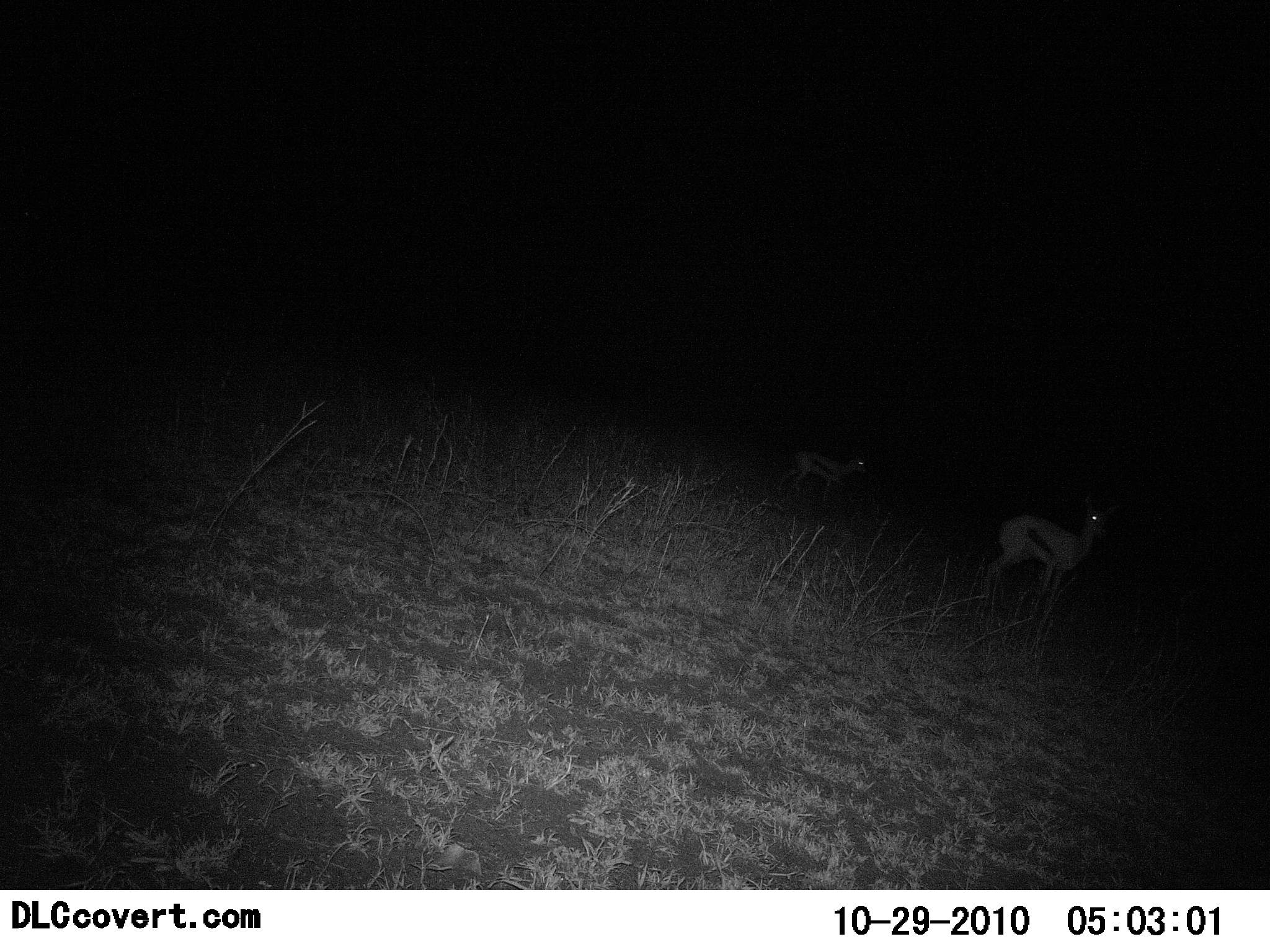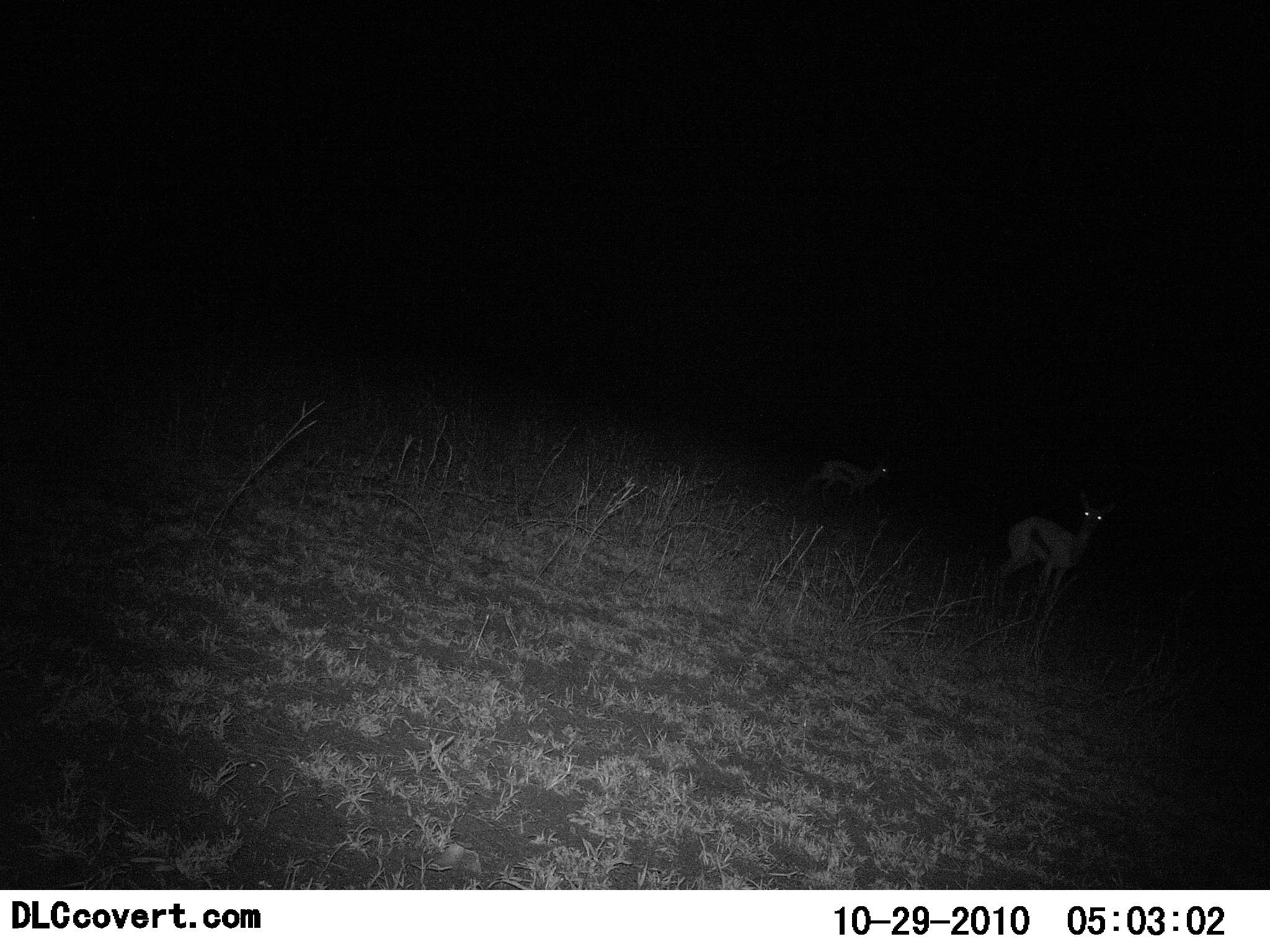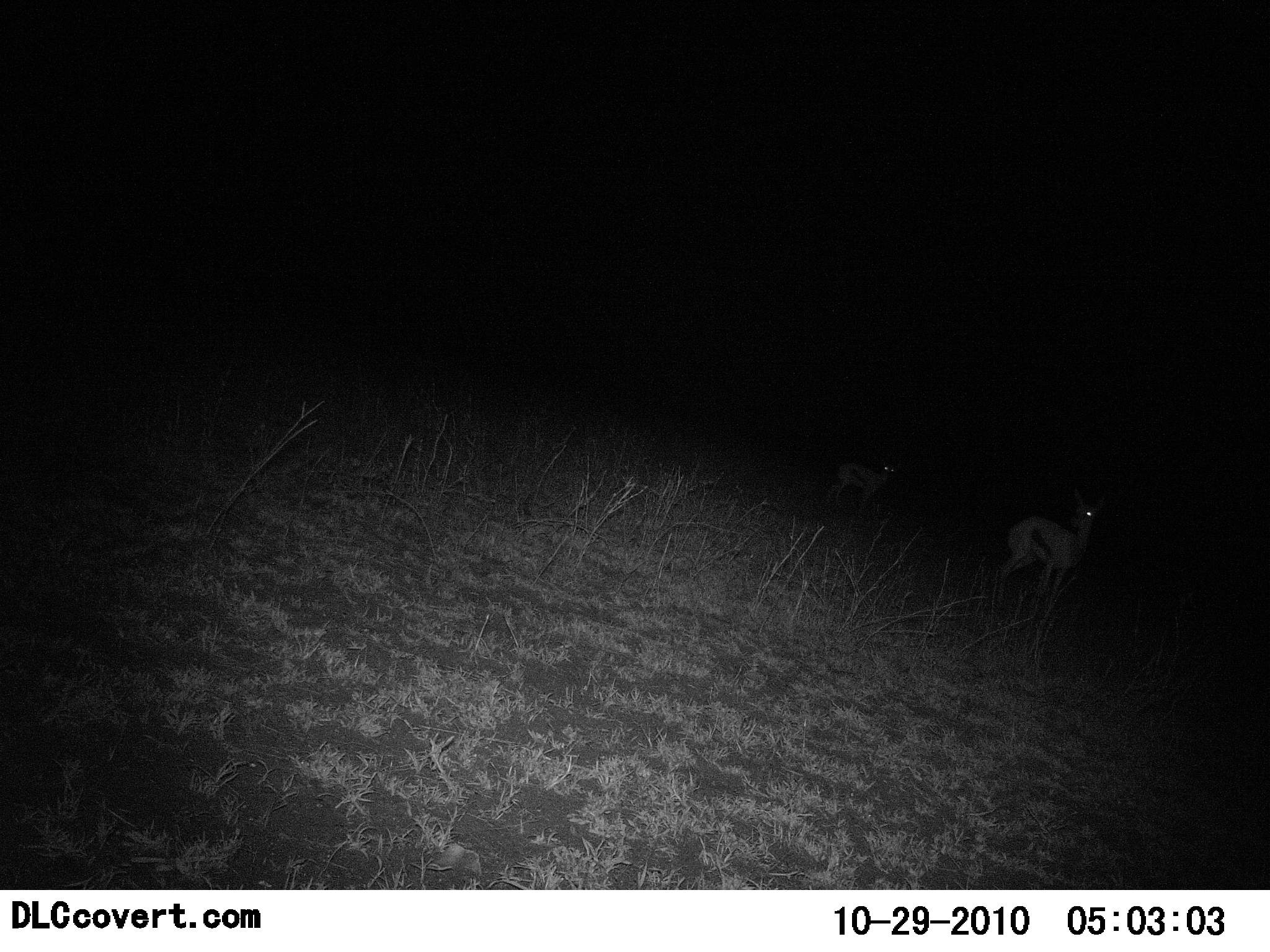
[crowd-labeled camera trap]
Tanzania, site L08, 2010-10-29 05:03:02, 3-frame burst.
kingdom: Animalia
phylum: Chordata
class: Mammalia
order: Artiodactyla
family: Bovidae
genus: Eudorcas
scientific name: Eudorcas thomsonii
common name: thomson's gazelle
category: gazellethomsons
Gazellethomsons (thomson's gazelle) (Eudorcas thomsonii), count 2. Behavior (volunteer vote fractions): standing 82%, resting 6%, moving 35%, interacting 0%. Young present (vote fraction): 24%. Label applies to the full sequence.